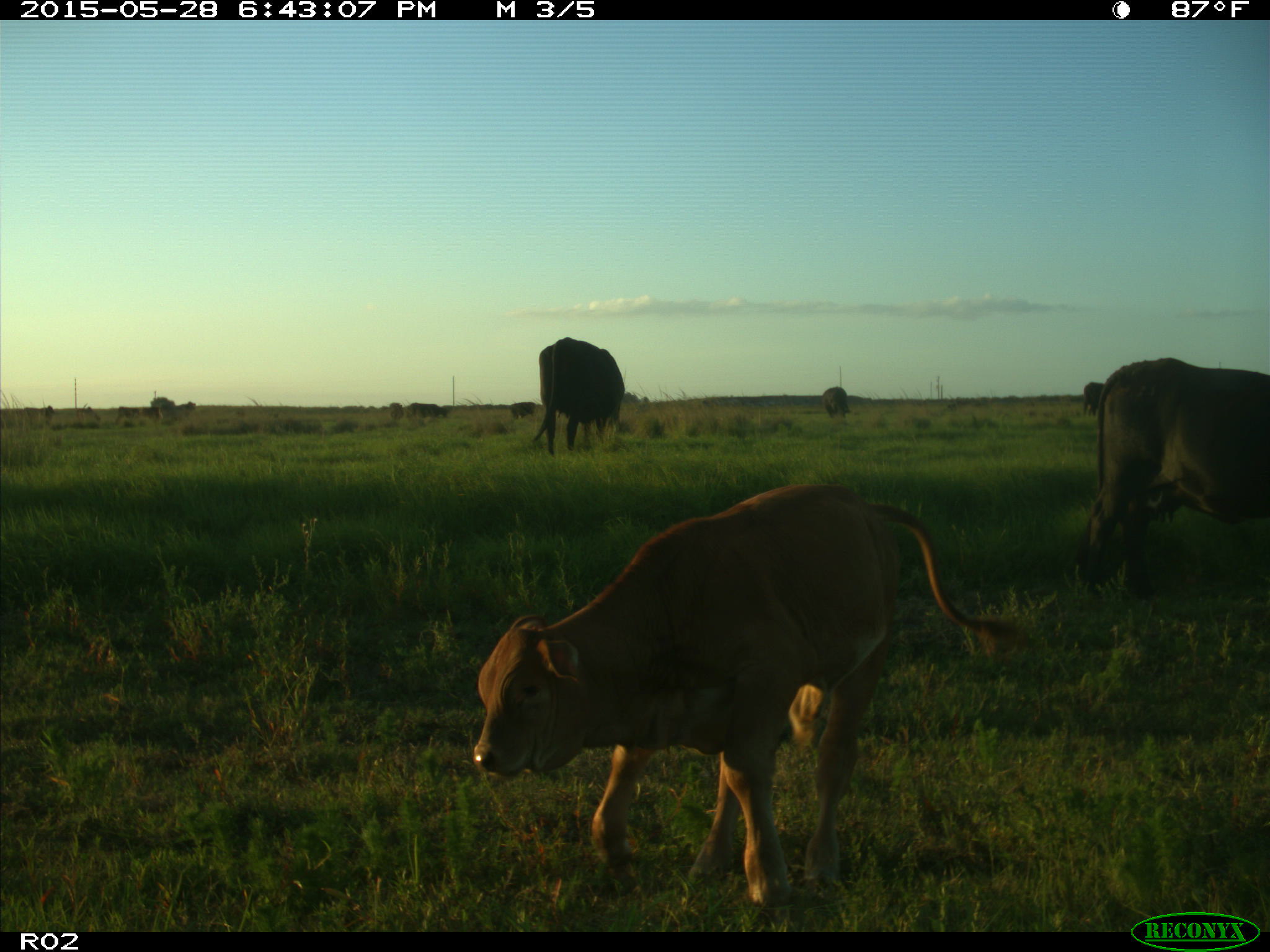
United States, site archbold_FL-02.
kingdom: Animalia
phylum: Chordata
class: Mammalia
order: Artiodactyla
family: Bovidae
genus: Bos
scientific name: Bos taurus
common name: domestic cow